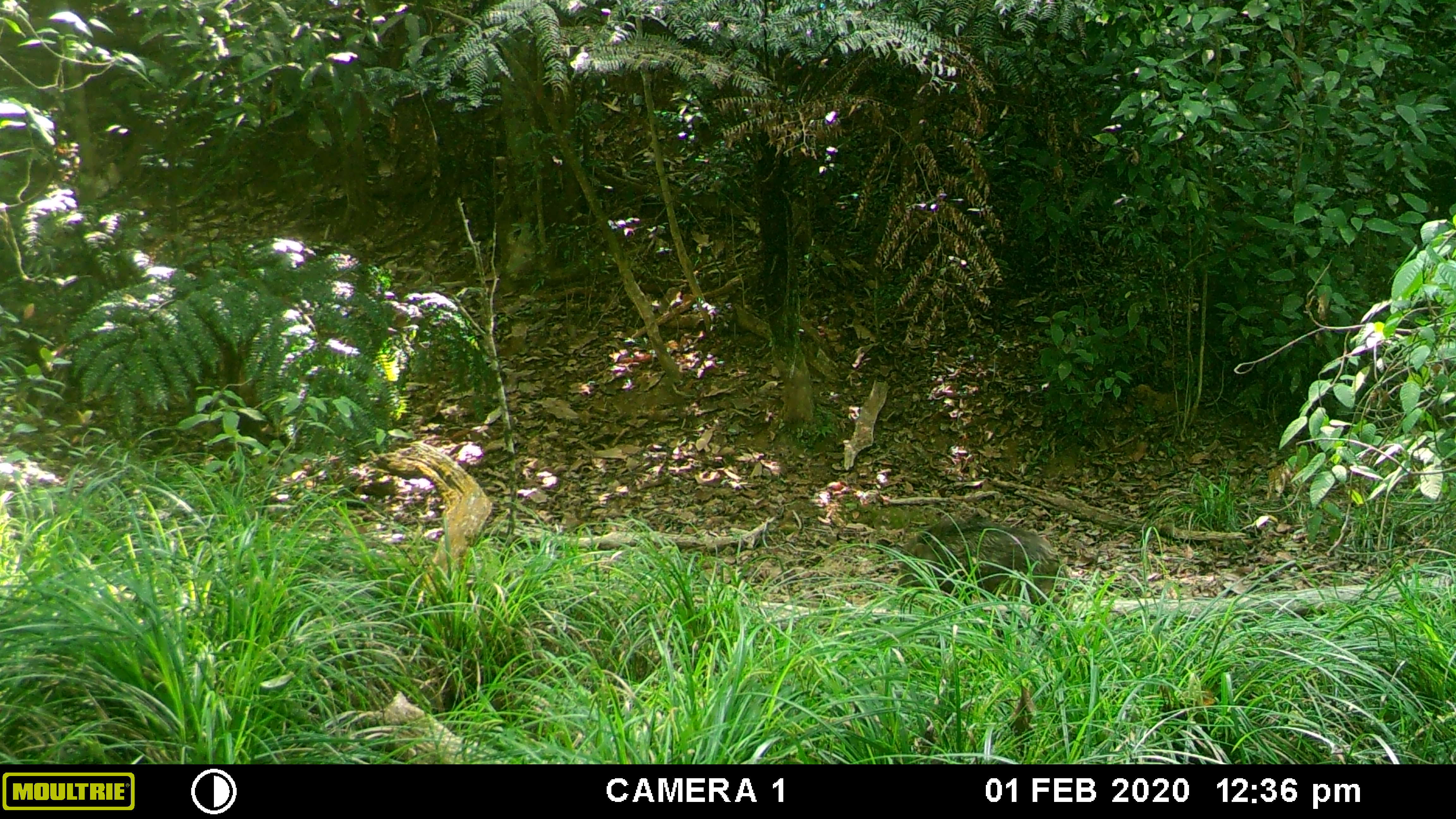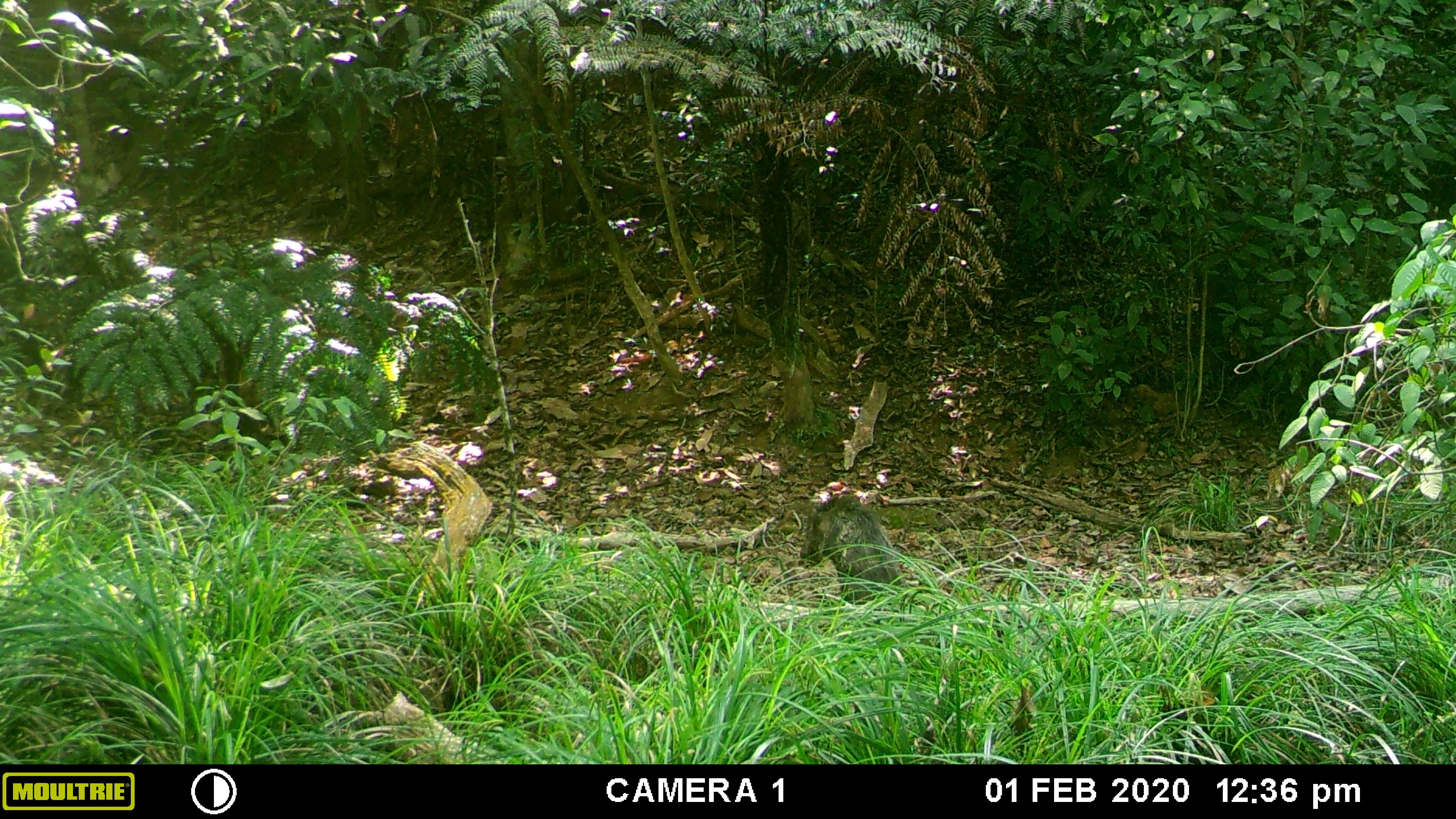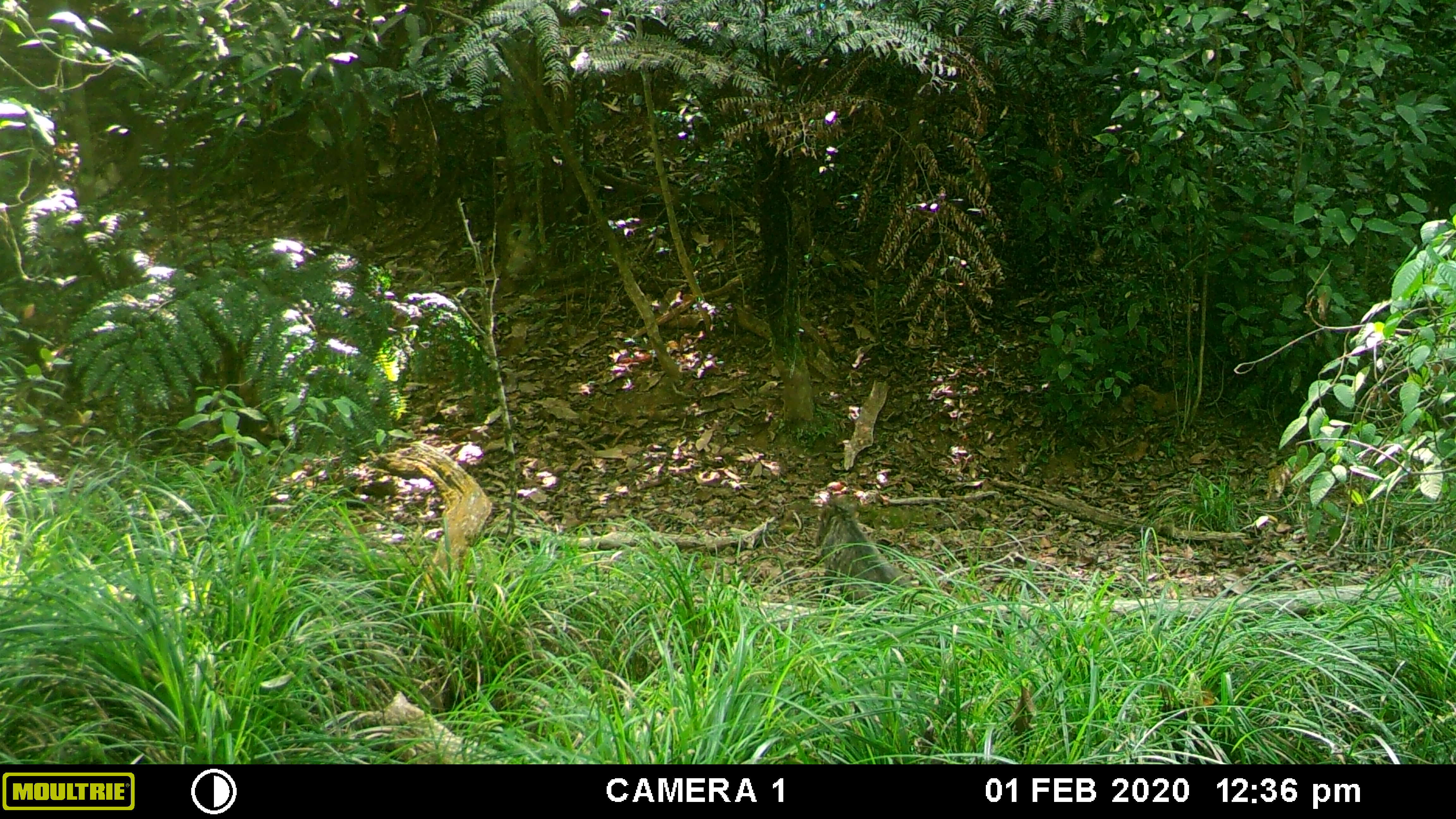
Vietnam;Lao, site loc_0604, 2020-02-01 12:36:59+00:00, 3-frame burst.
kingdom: Animalia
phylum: Chordata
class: Mammalia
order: Artiodactyla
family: Suidae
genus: Sus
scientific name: Sus scrofa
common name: eurasian wild pig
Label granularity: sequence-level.